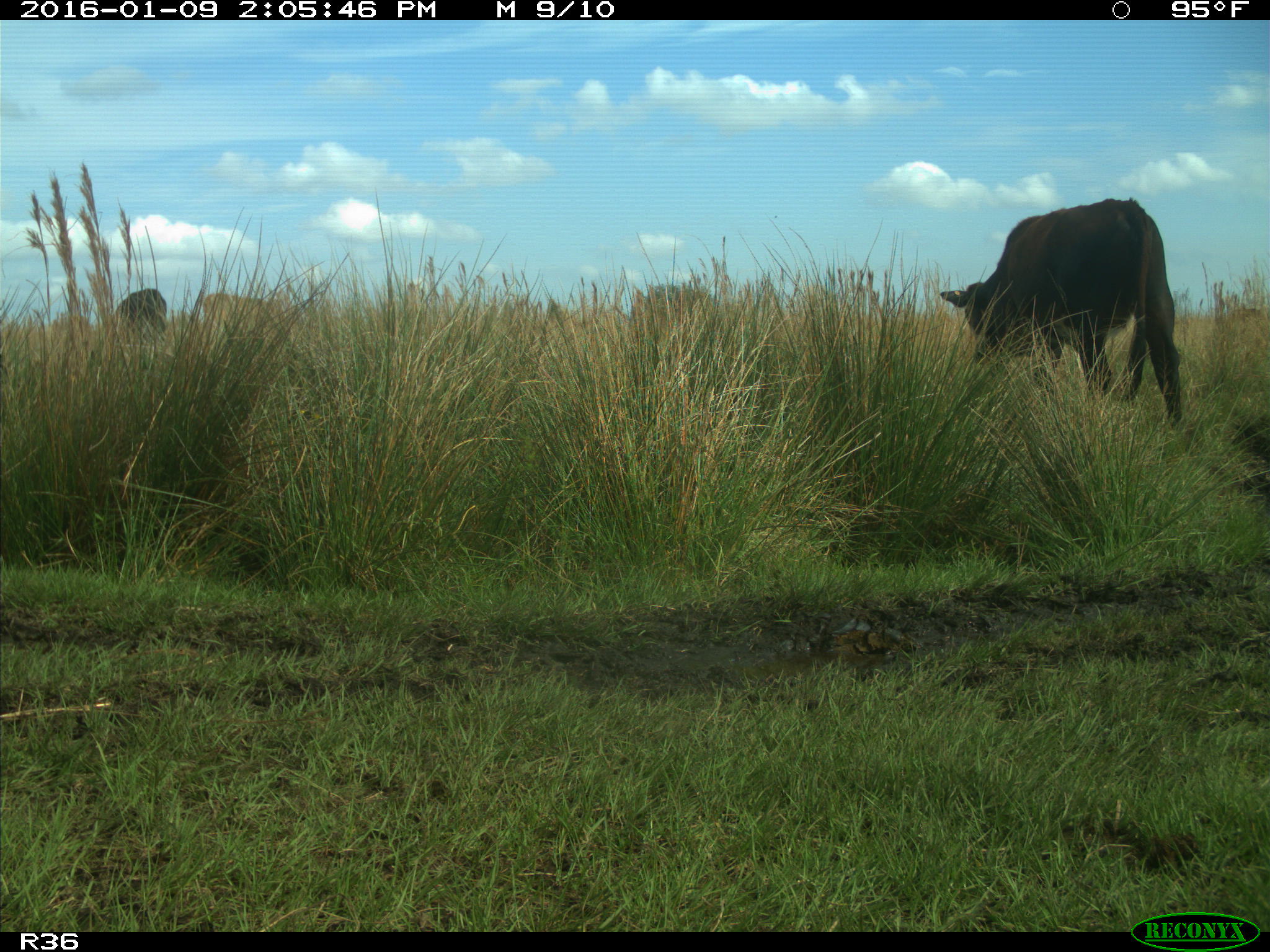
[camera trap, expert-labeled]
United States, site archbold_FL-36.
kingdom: Animalia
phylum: Chordata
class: Mammalia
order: Artiodactyla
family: Bovidae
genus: Bos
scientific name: Bos taurus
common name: domestic cow